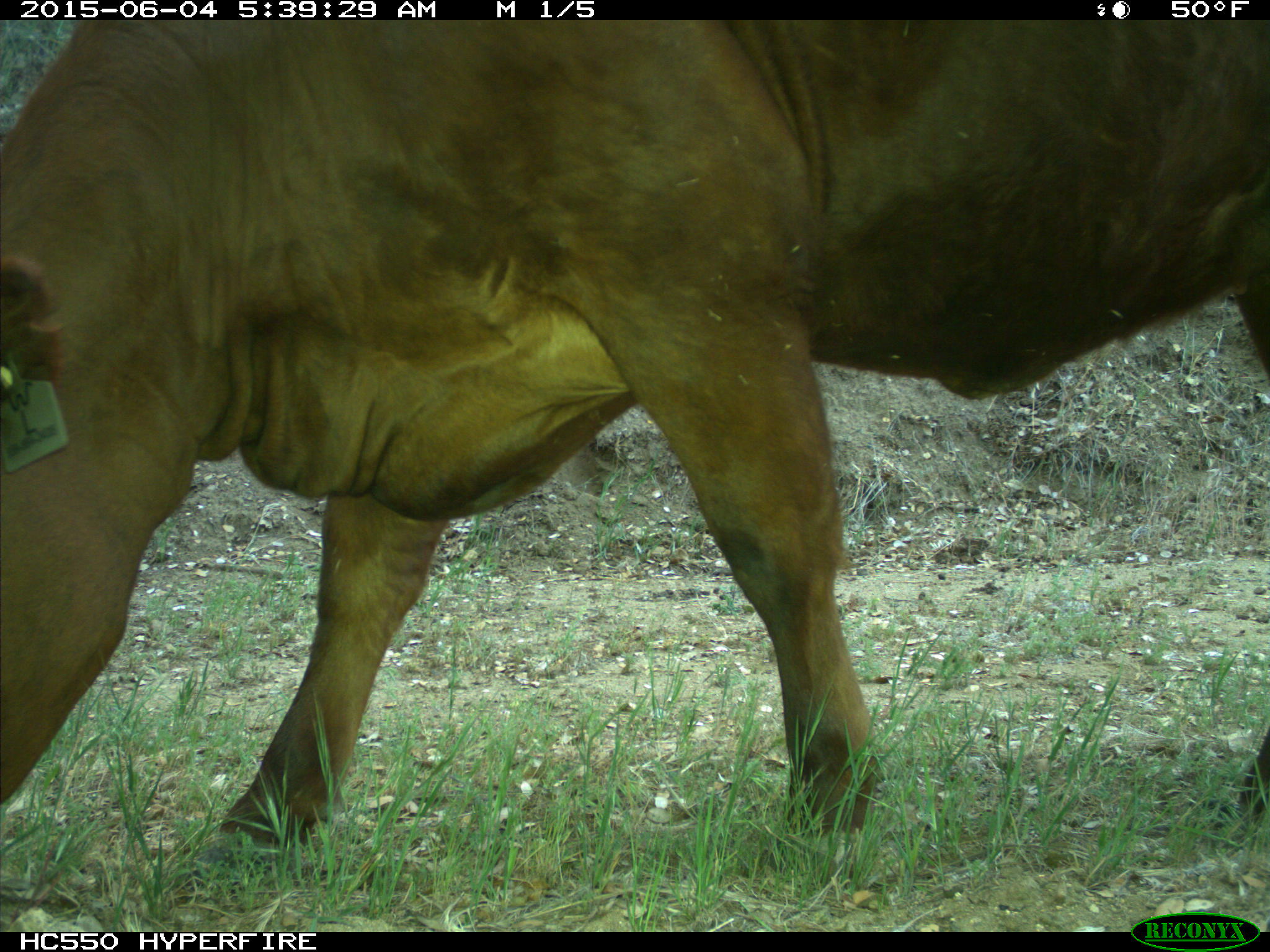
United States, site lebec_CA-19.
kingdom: Animalia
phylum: Chordata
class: Mammalia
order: Artiodactyla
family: Bovidae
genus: Bos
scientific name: Bos taurus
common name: domestic cow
Bos taurus (domestic cow).